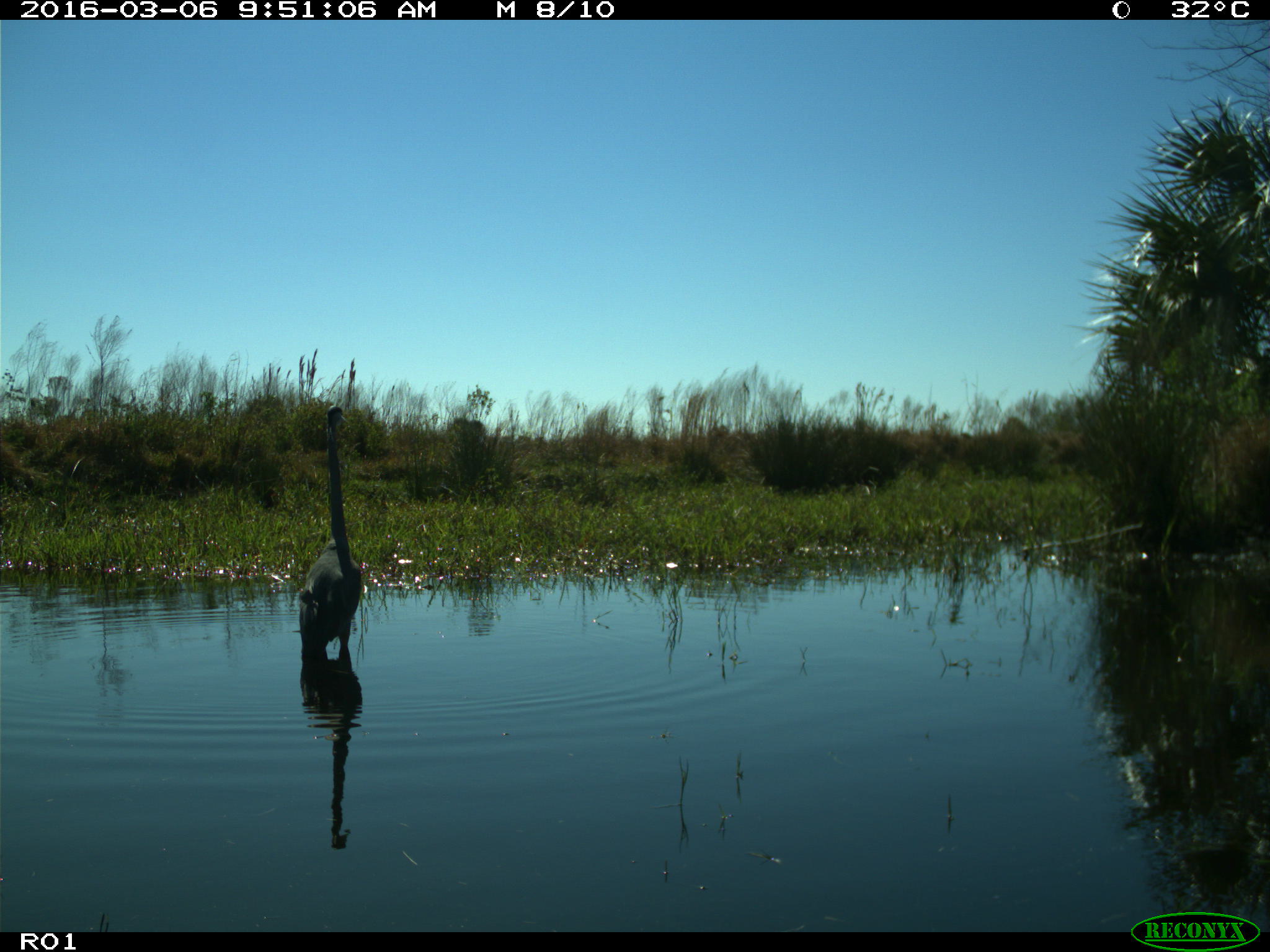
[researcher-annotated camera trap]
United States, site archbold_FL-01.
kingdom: Animalia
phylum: Chordata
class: Aves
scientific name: Aves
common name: birds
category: unidentified bird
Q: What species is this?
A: Unidentified bird (birds) (Aves).